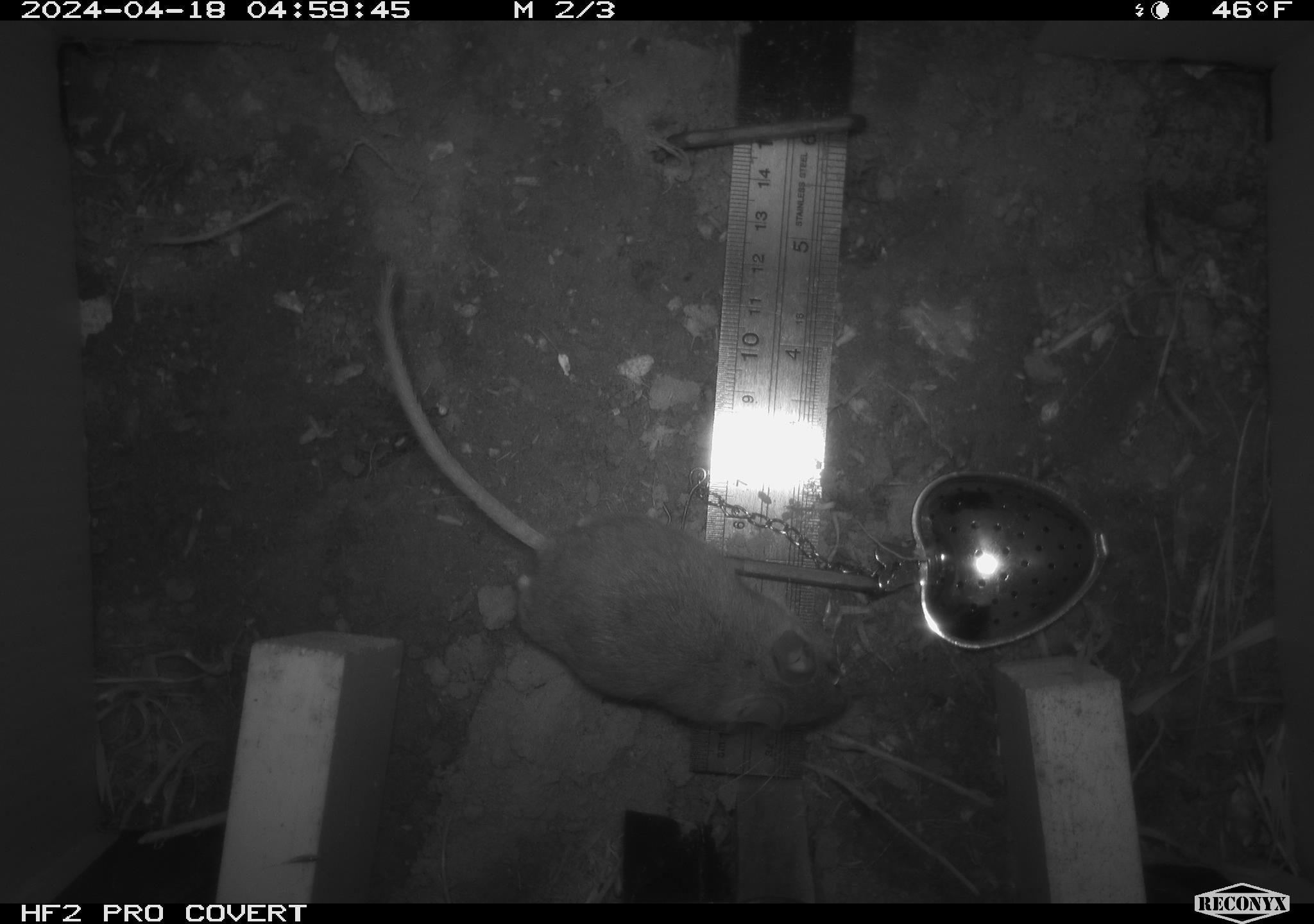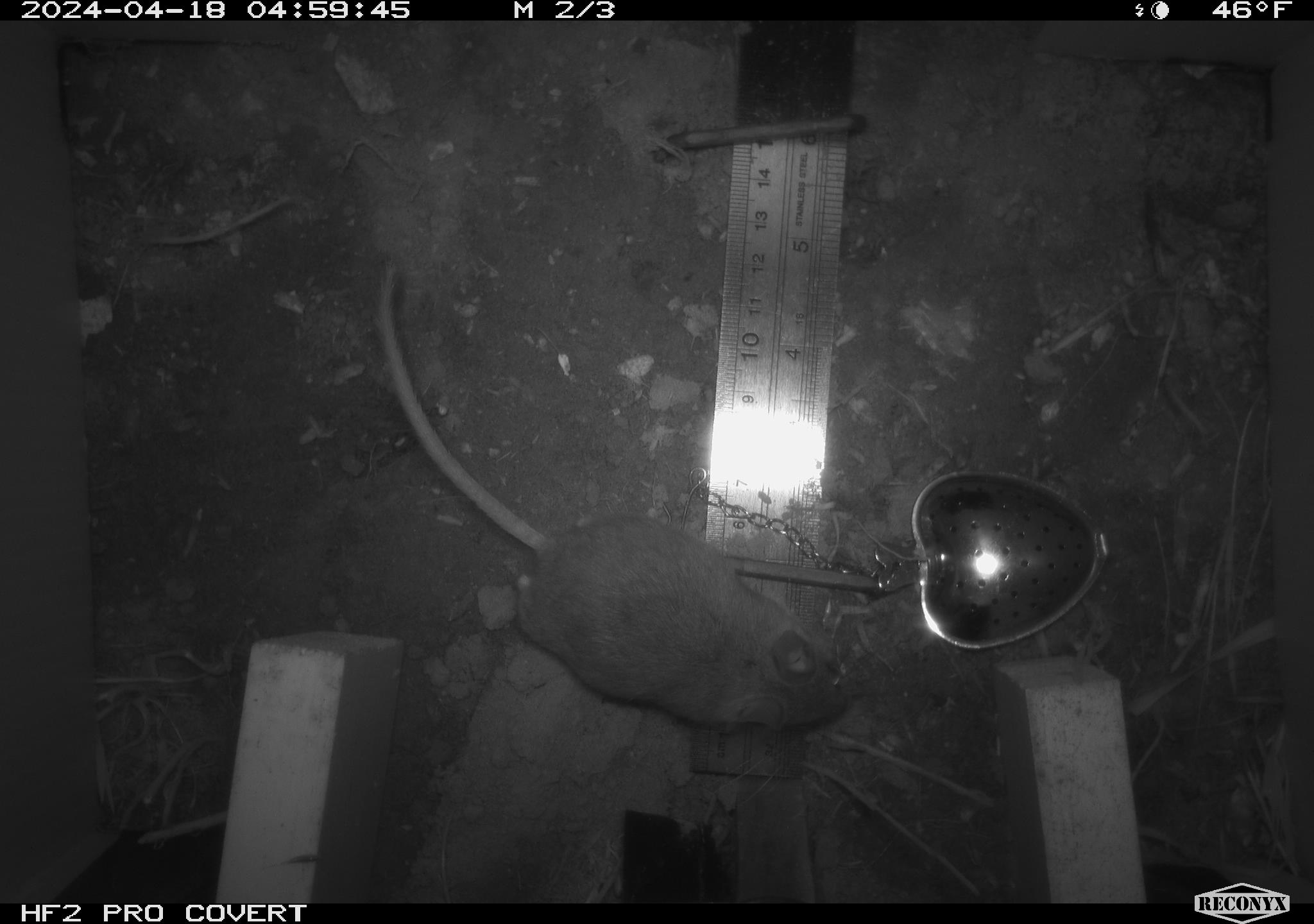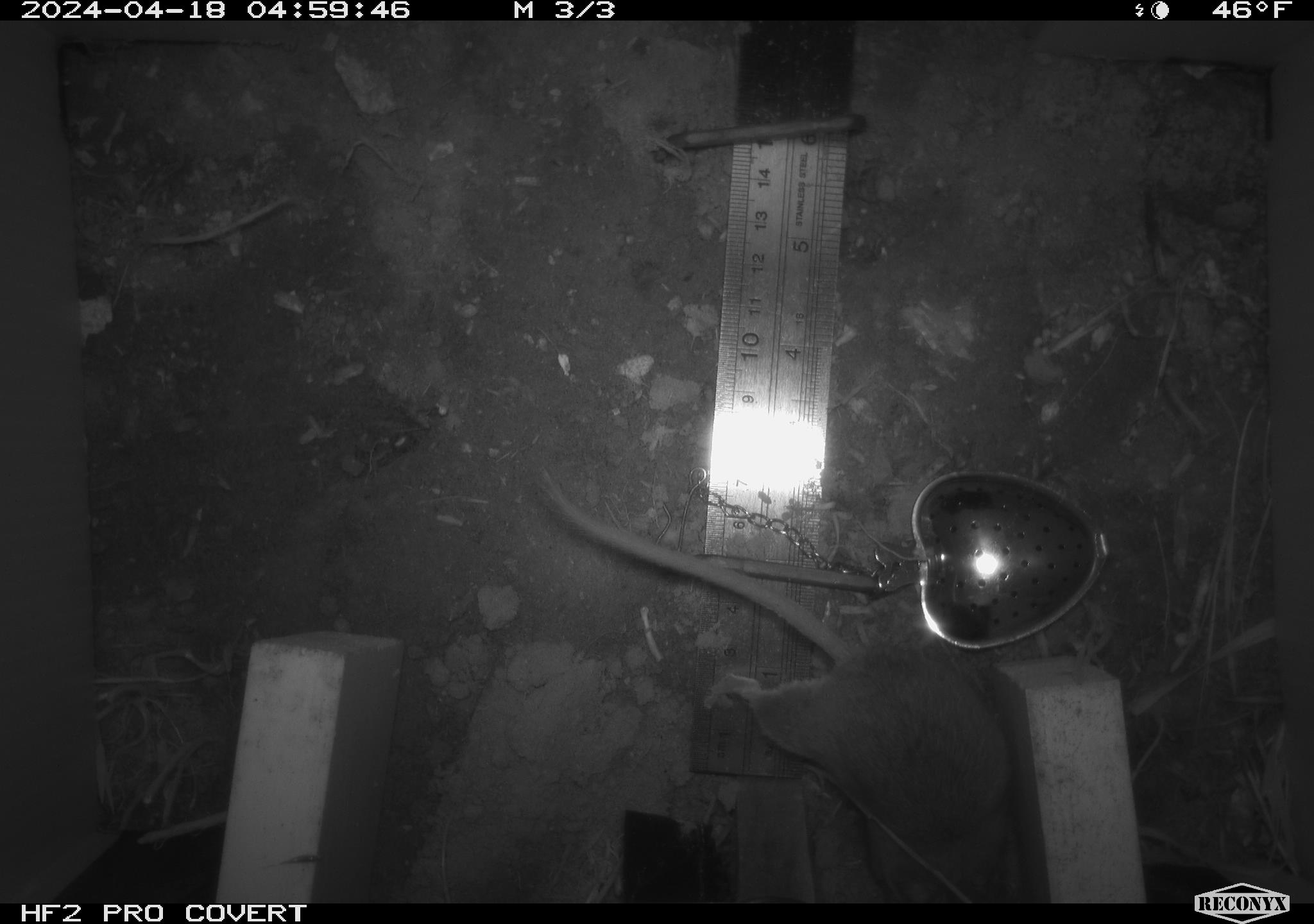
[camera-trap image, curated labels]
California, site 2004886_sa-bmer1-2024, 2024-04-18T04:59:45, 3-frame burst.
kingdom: Animalia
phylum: Chordata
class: Mammalia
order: Rodentia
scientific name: Rodentia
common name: mouse species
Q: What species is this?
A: Mouse species (Rodentia).